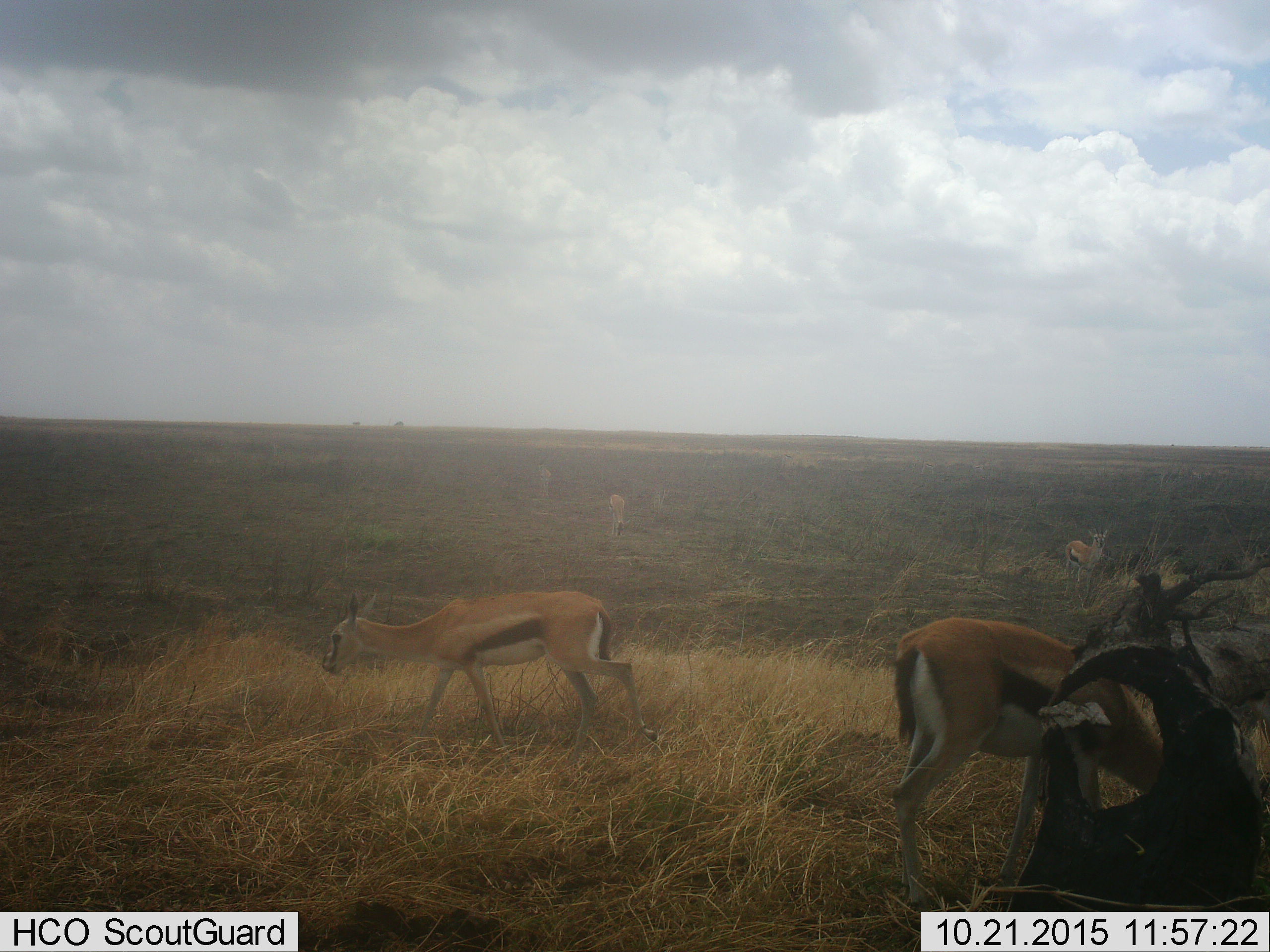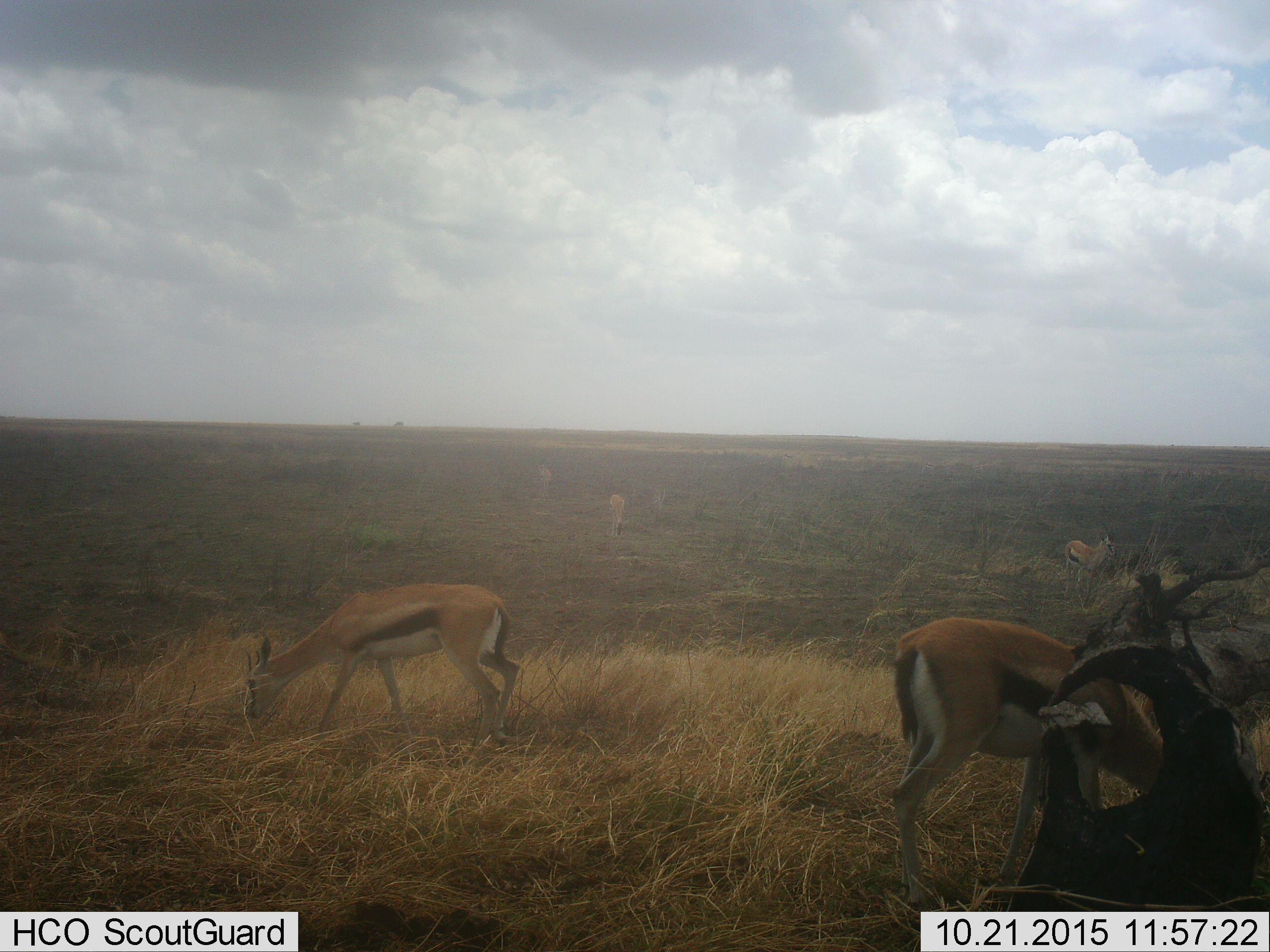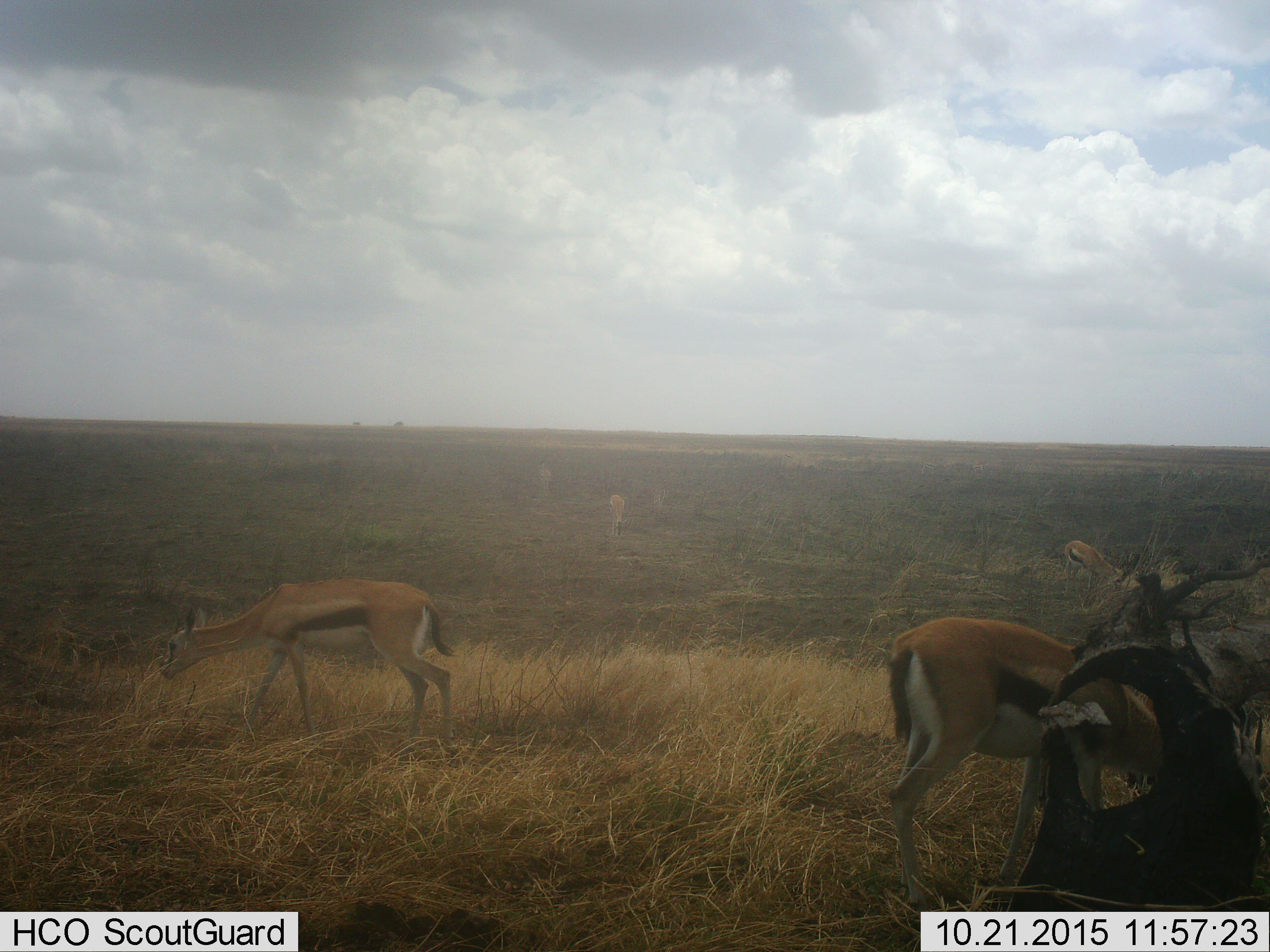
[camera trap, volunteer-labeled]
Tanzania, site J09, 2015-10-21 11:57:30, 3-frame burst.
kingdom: Animalia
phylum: Chordata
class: Mammalia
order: Artiodactyla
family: Bovidae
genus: Eudorcas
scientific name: Eudorcas thomsonii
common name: thomson's gazelle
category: gazellethomsons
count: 5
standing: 60%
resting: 0%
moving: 60%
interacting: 0%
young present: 0%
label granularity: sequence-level